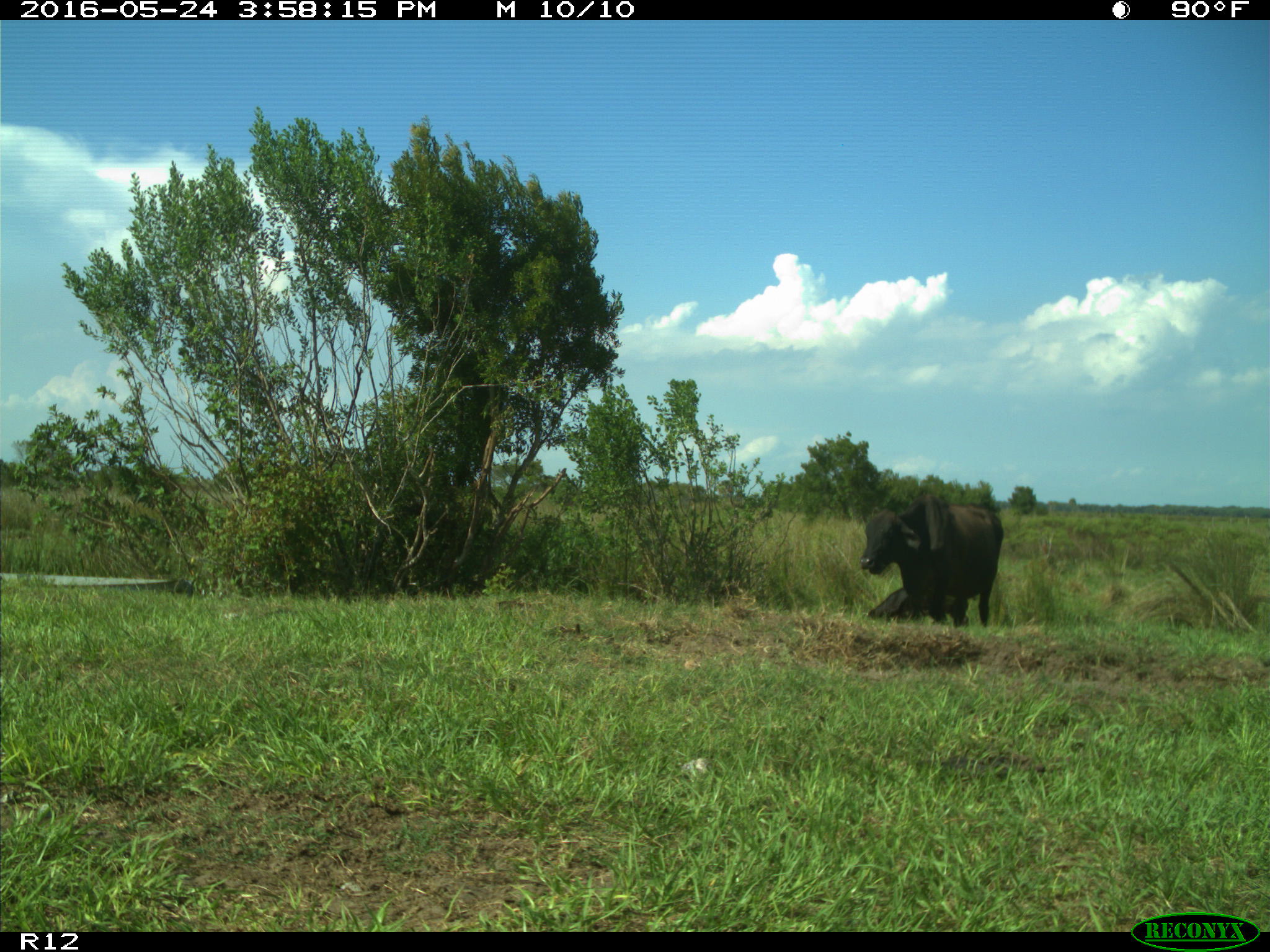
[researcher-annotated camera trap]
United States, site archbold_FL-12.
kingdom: Animalia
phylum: Chordata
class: Mammalia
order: Artiodactyla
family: Bovidae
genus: Bos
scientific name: Bos taurus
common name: domestic cow